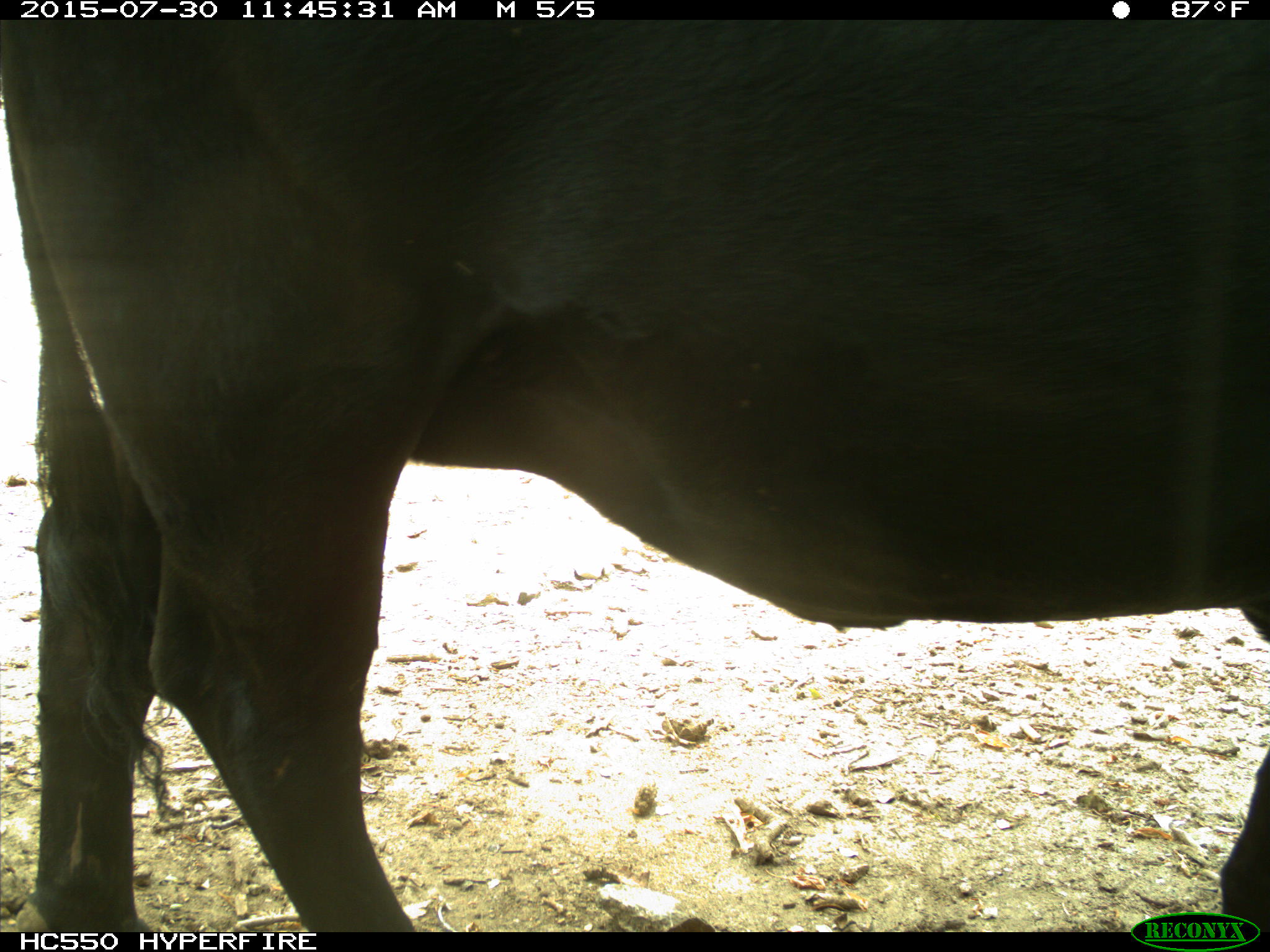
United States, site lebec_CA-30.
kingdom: Animalia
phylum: Chordata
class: Mammalia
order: Artiodactyla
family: Bovidae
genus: Bos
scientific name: Bos taurus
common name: domestic cow